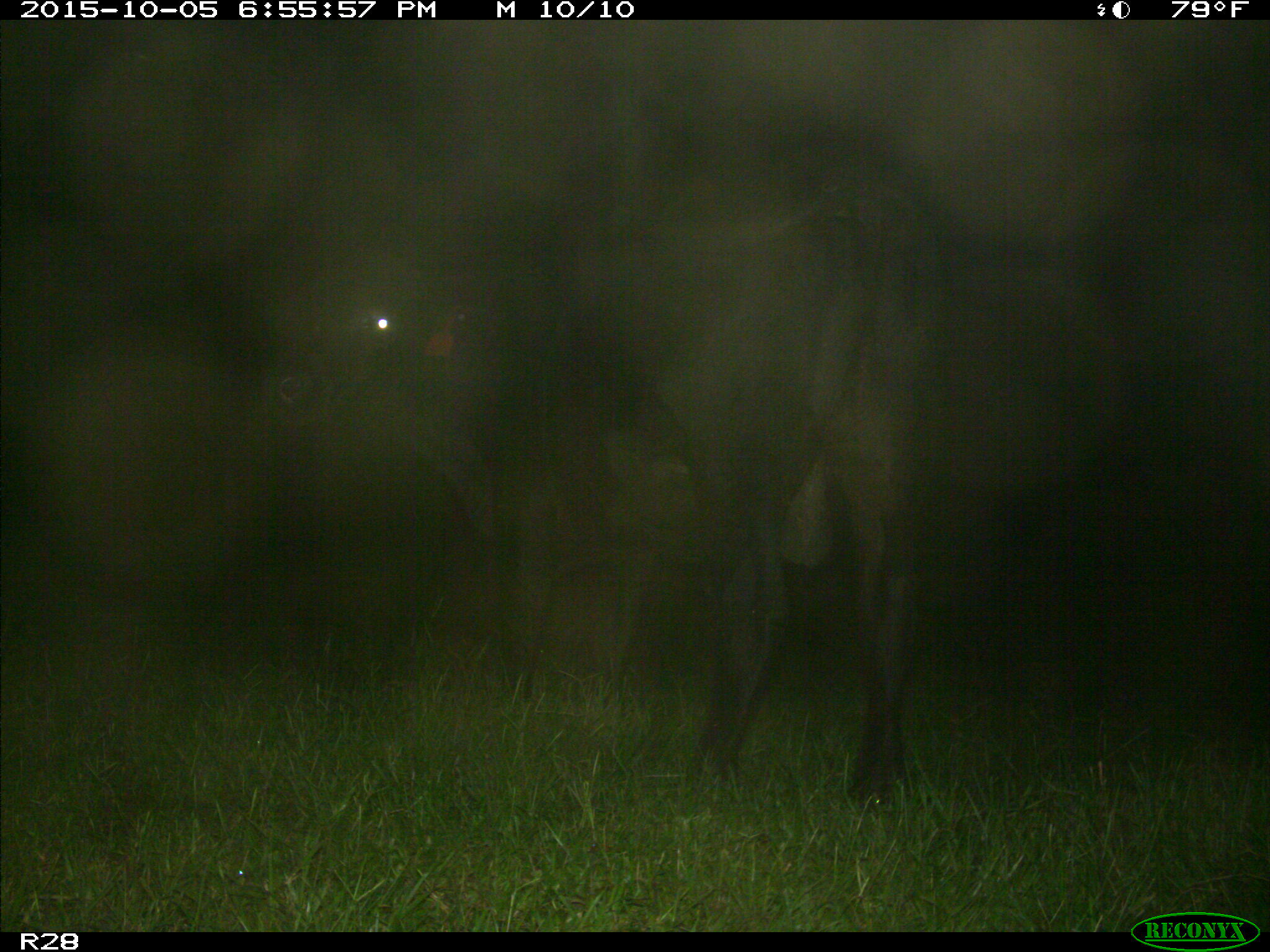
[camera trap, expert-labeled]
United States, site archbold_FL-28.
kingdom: Animalia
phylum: Chordata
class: Mammalia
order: Artiodactyla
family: Bovidae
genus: Bos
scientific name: Bos taurus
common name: domestic cow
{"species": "Bos taurus (domestic cow)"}